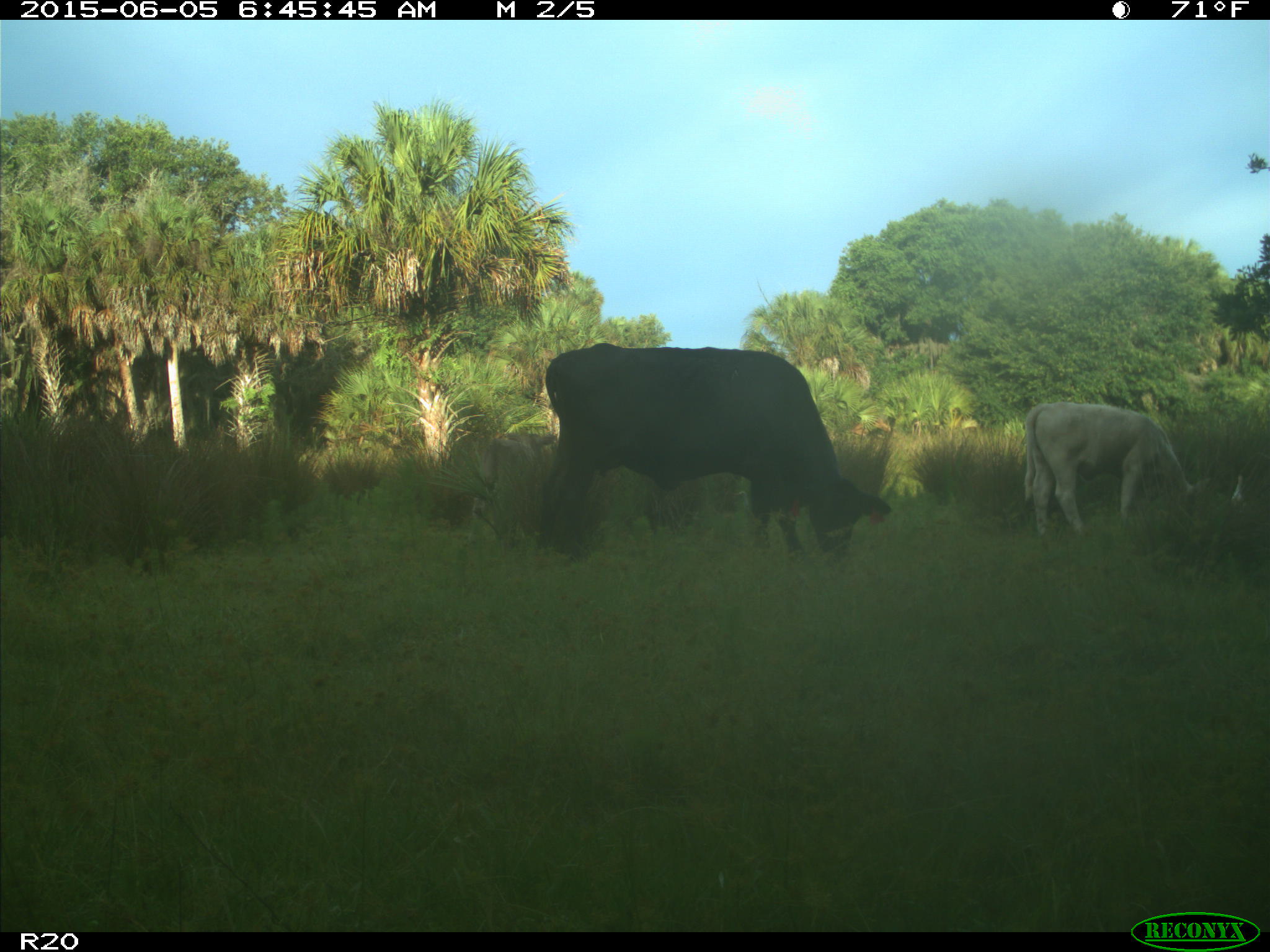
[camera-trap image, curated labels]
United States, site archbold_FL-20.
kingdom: Animalia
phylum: Chordata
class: Mammalia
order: Artiodactyla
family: Bovidae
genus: Bos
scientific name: Bos taurus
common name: domestic cow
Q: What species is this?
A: Bos taurus (domestic cow).